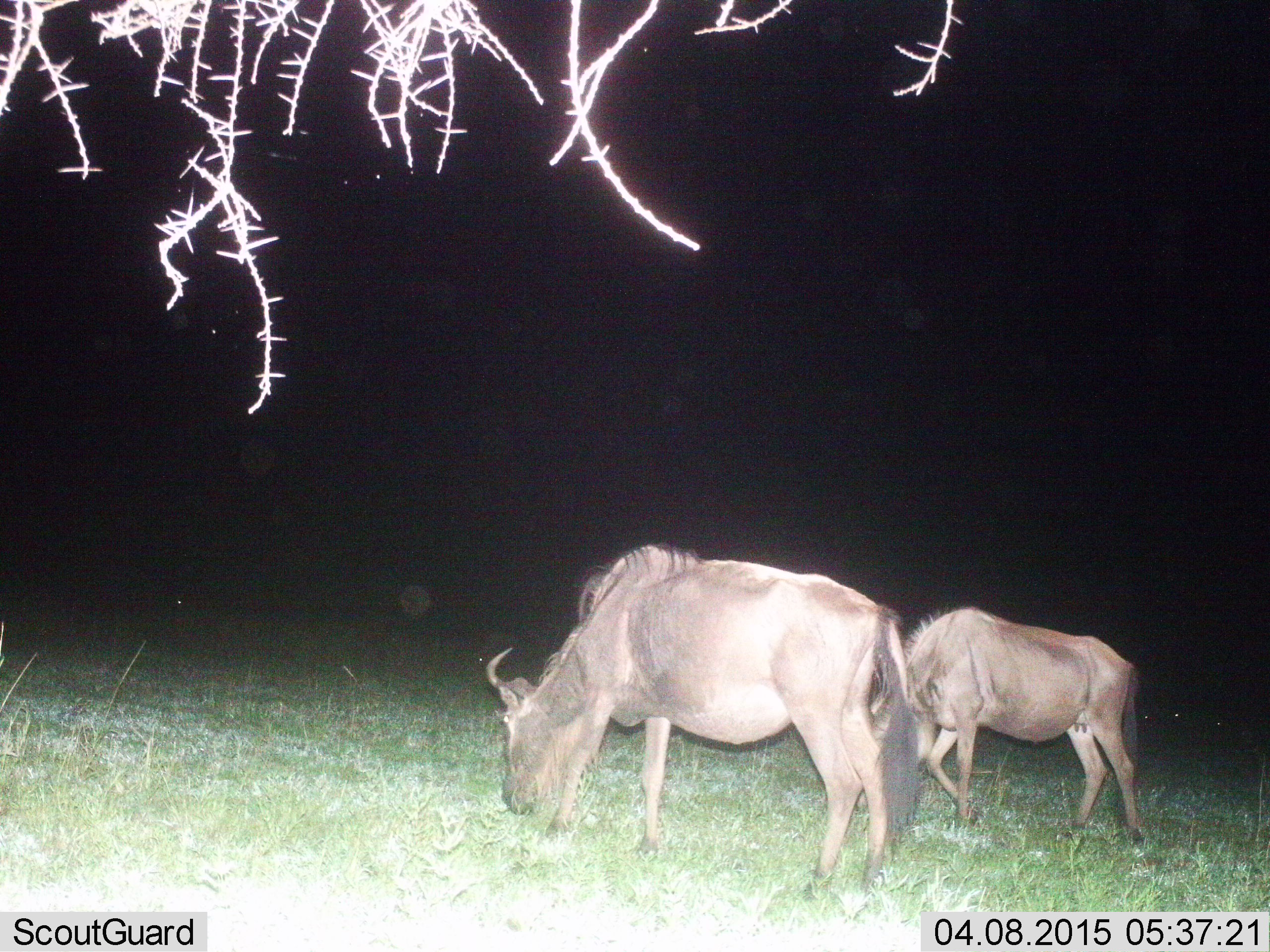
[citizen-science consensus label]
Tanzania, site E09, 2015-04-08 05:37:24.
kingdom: Animalia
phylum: Chordata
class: Mammalia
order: Artiodactyla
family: Bovidae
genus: Connochaetes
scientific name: Connochaetes taurinus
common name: blue wildebeest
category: wildebeest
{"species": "wildebeest (blue wildebeest) (Connochaetes taurinus)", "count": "2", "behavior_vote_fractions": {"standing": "60%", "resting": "0%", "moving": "20%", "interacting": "0%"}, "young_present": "0%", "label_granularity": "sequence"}